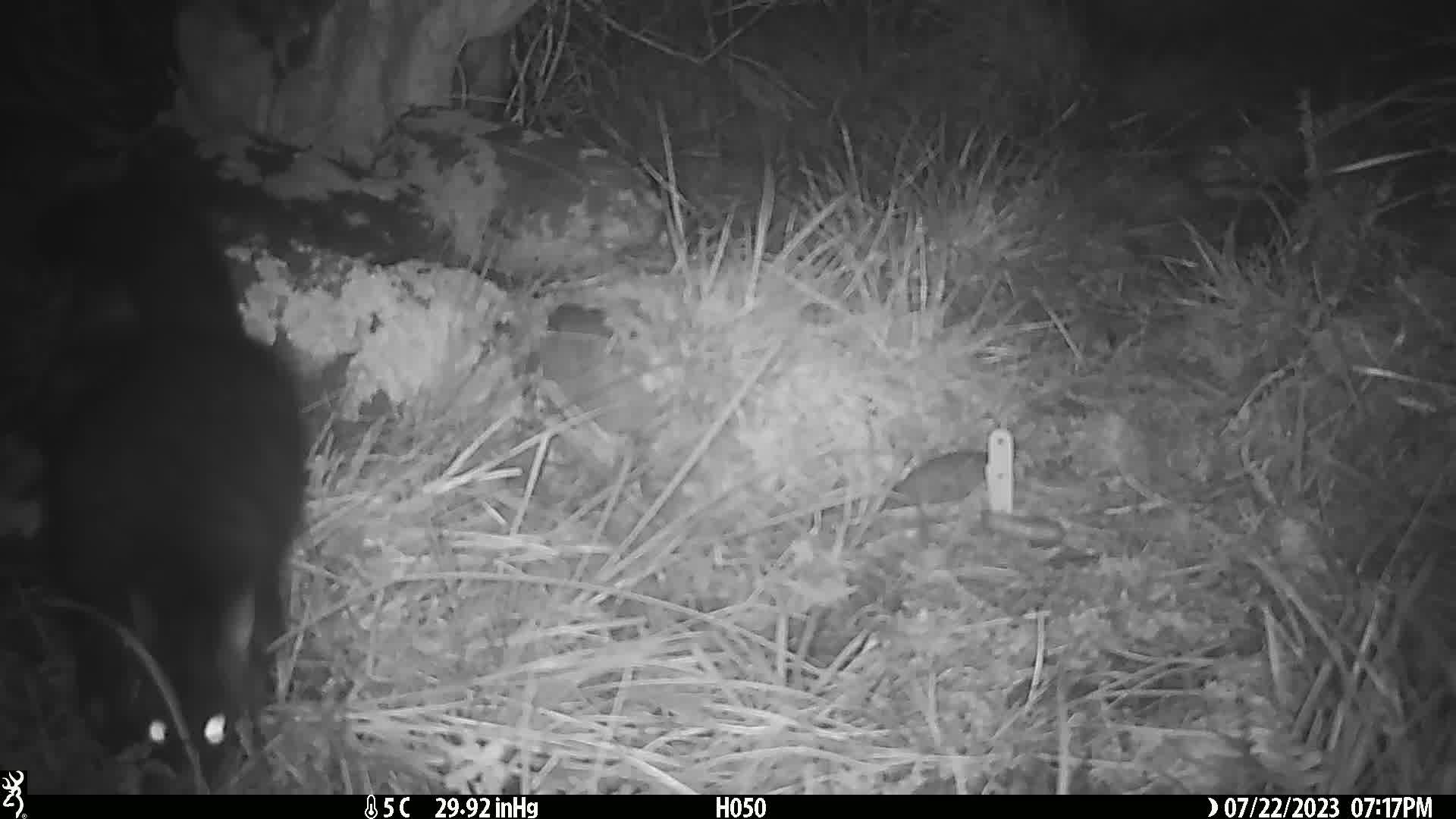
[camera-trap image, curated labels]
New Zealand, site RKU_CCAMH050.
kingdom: Animalia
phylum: Chordata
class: Mammalia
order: Diprotodontia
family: Phalangeridae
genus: Trichosurus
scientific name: Trichosurus vulpecula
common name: common brushtail possum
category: possum